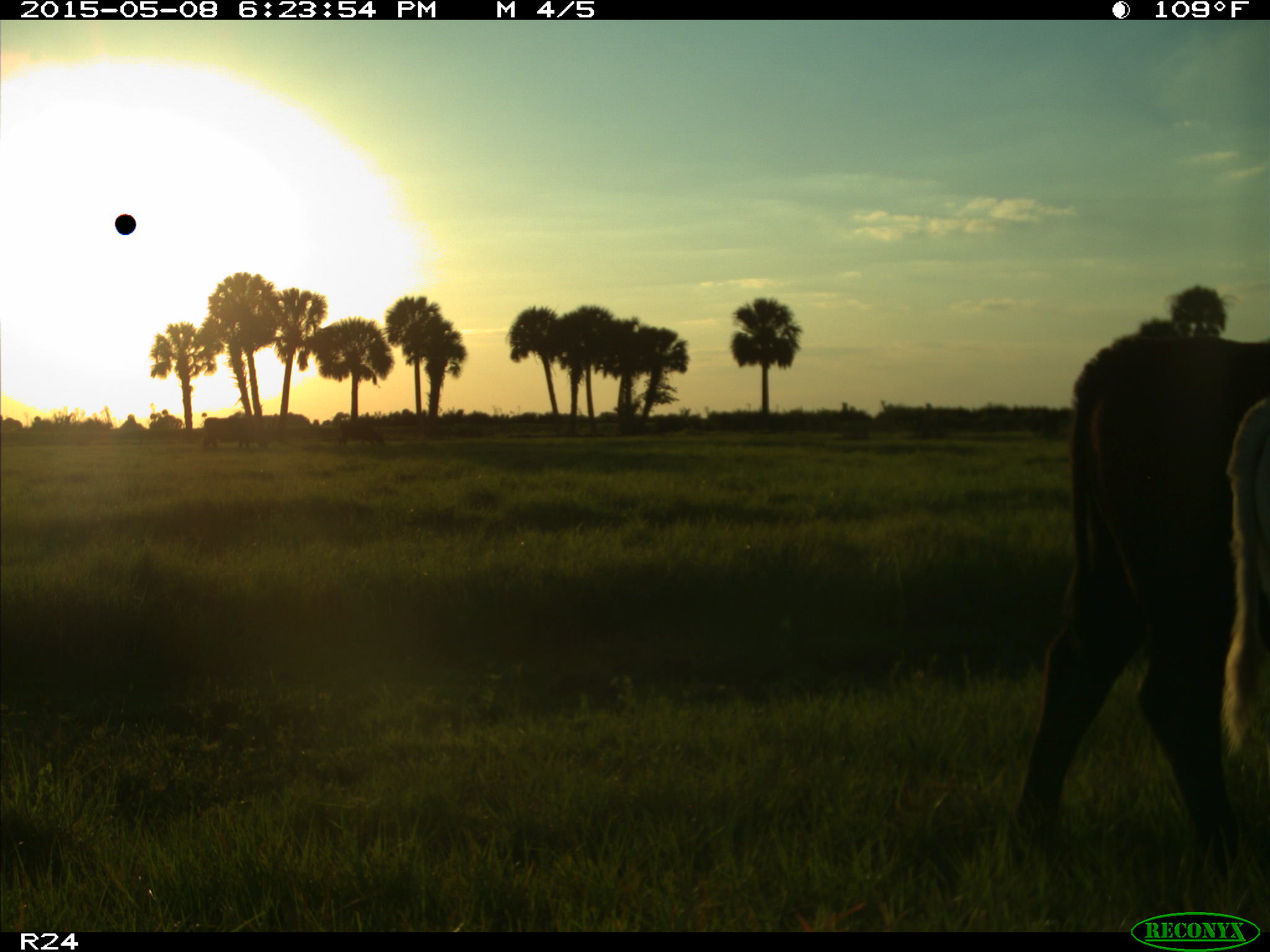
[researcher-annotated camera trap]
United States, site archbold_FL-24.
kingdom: Animalia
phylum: Chordata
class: Mammalia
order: Artiodactyla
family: Bovidae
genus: Bos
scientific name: Bos taurus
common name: domestic cow